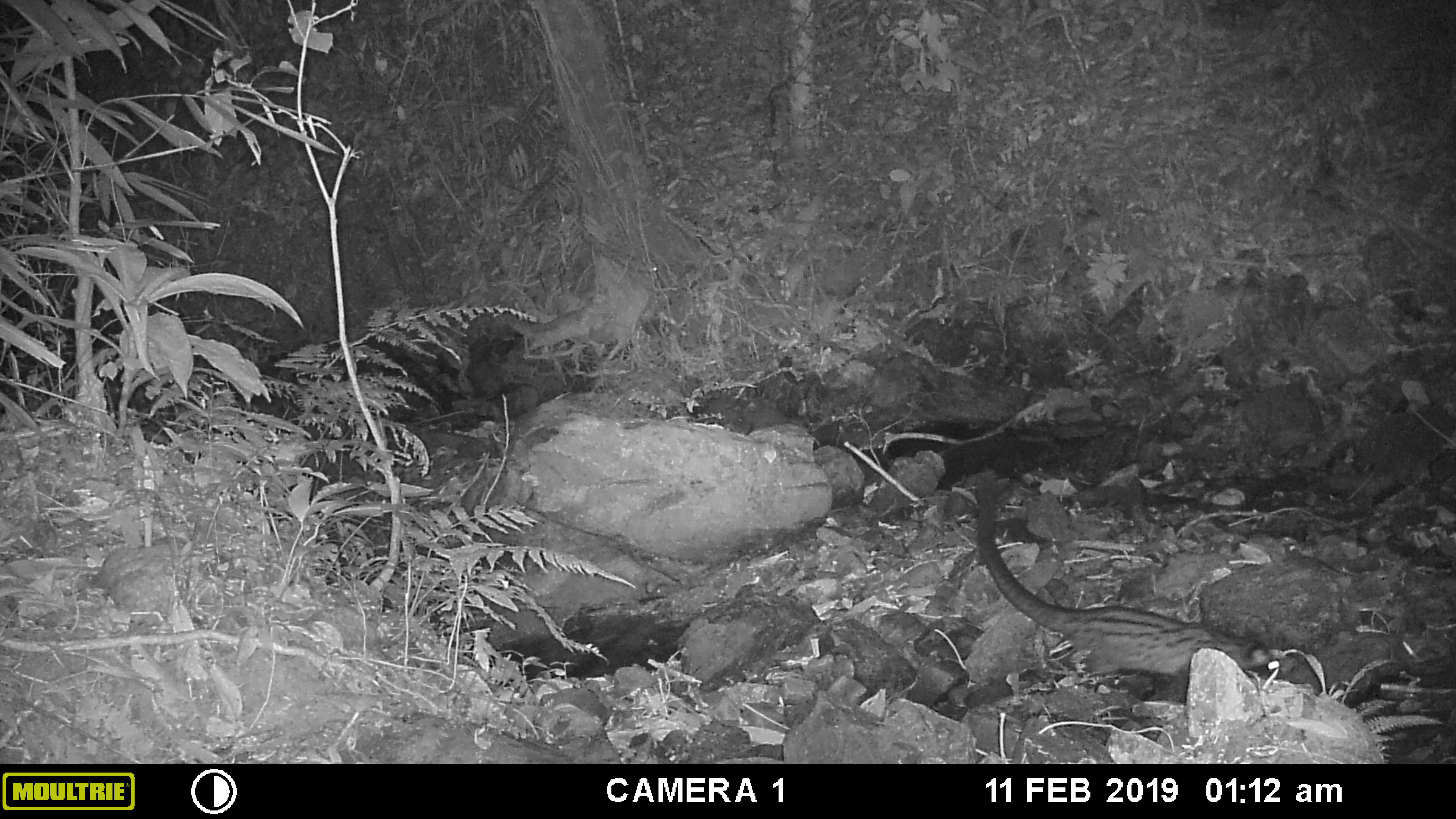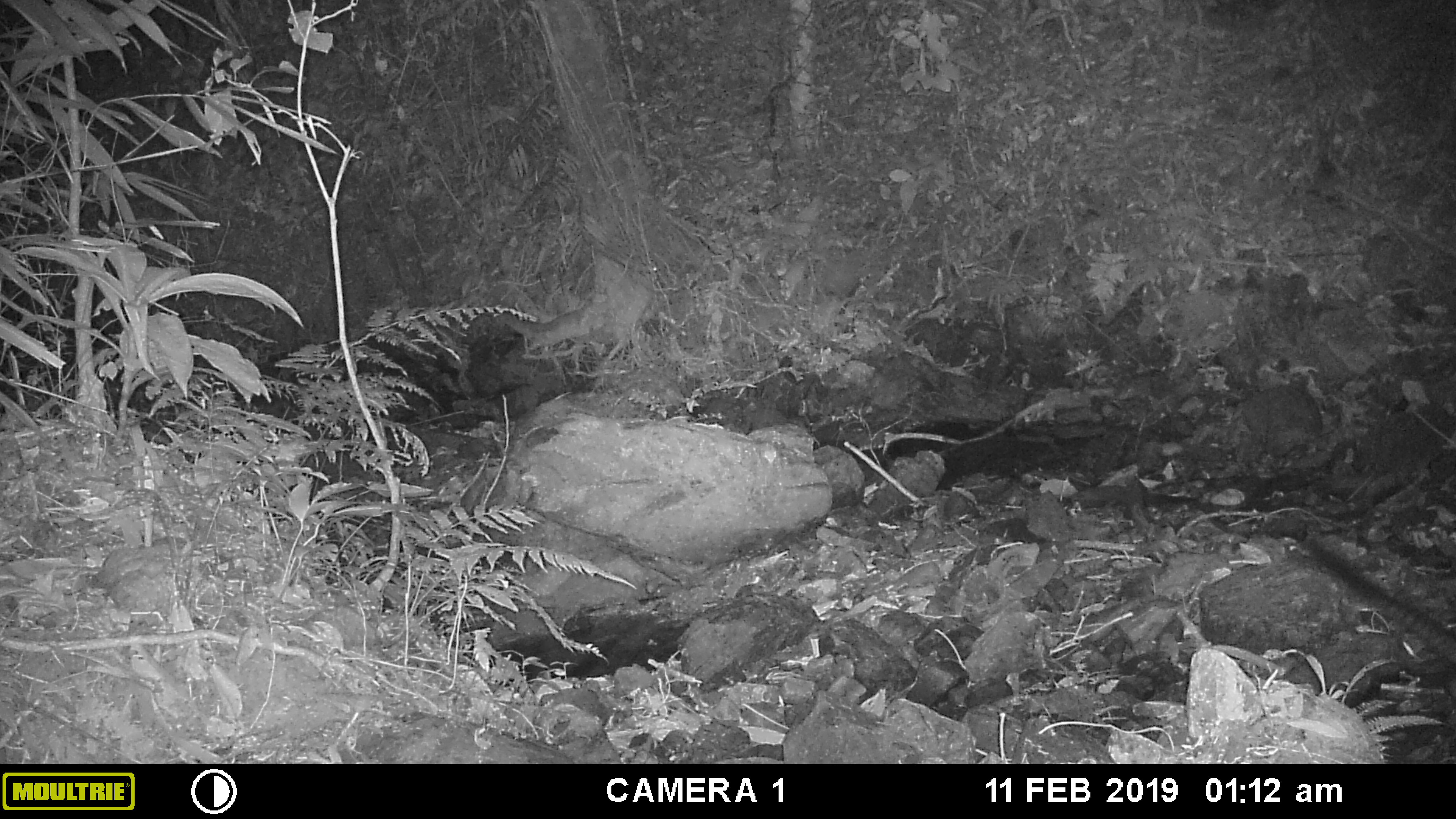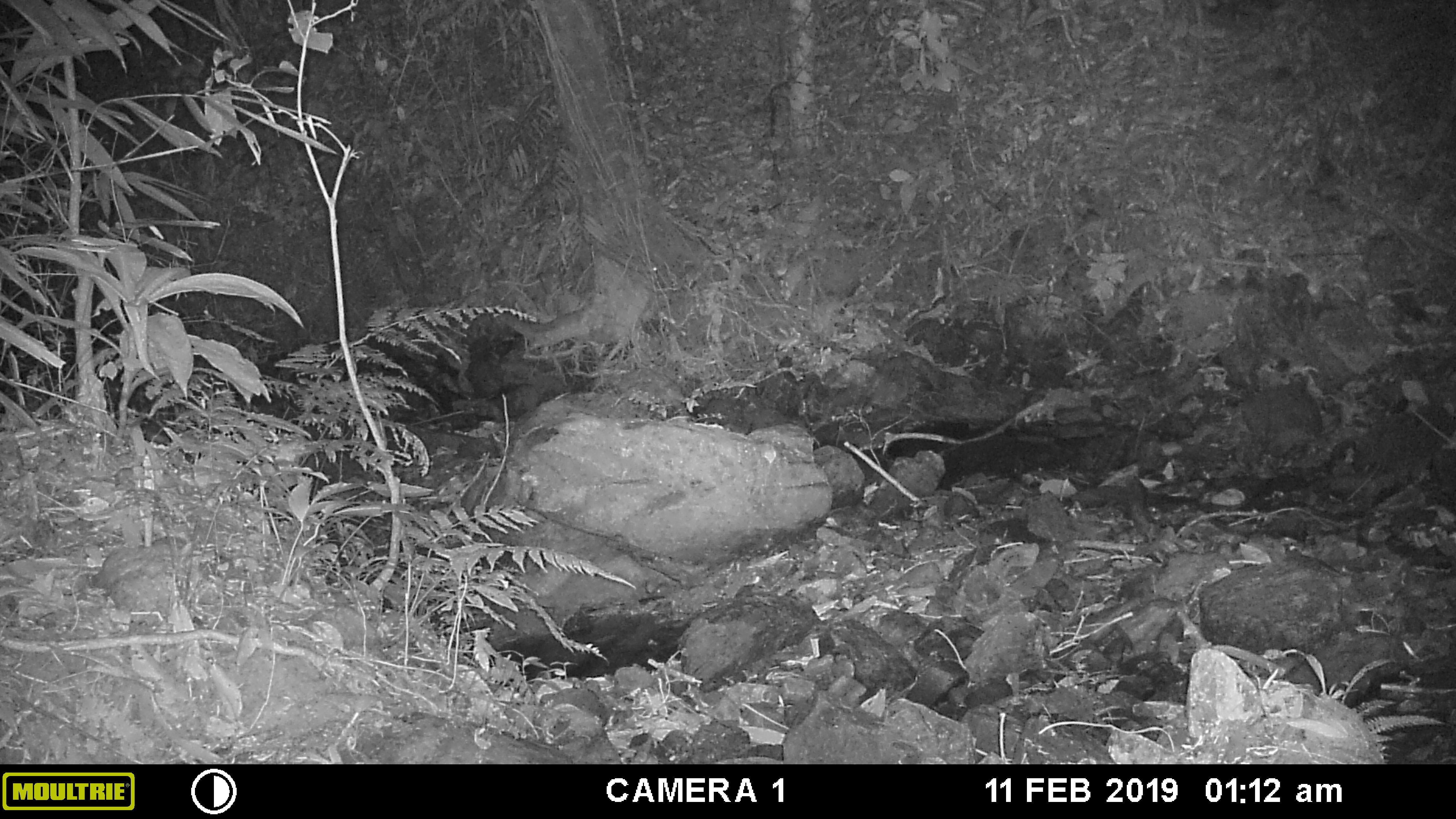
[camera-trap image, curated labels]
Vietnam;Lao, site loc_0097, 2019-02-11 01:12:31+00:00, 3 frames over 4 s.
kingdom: Animalia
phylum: Chordata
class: Mammalia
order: Carnivora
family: Viverridae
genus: Paradoxurus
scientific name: Paradoxurus hermaphroditus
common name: common palm civet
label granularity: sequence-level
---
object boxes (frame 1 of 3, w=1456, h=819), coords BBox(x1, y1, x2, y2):
common palm civet: BBox(972, 474, 1280, 693)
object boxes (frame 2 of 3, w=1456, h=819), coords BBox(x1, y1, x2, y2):
common palm civet: BBox(1306, 554, 1456, 666)